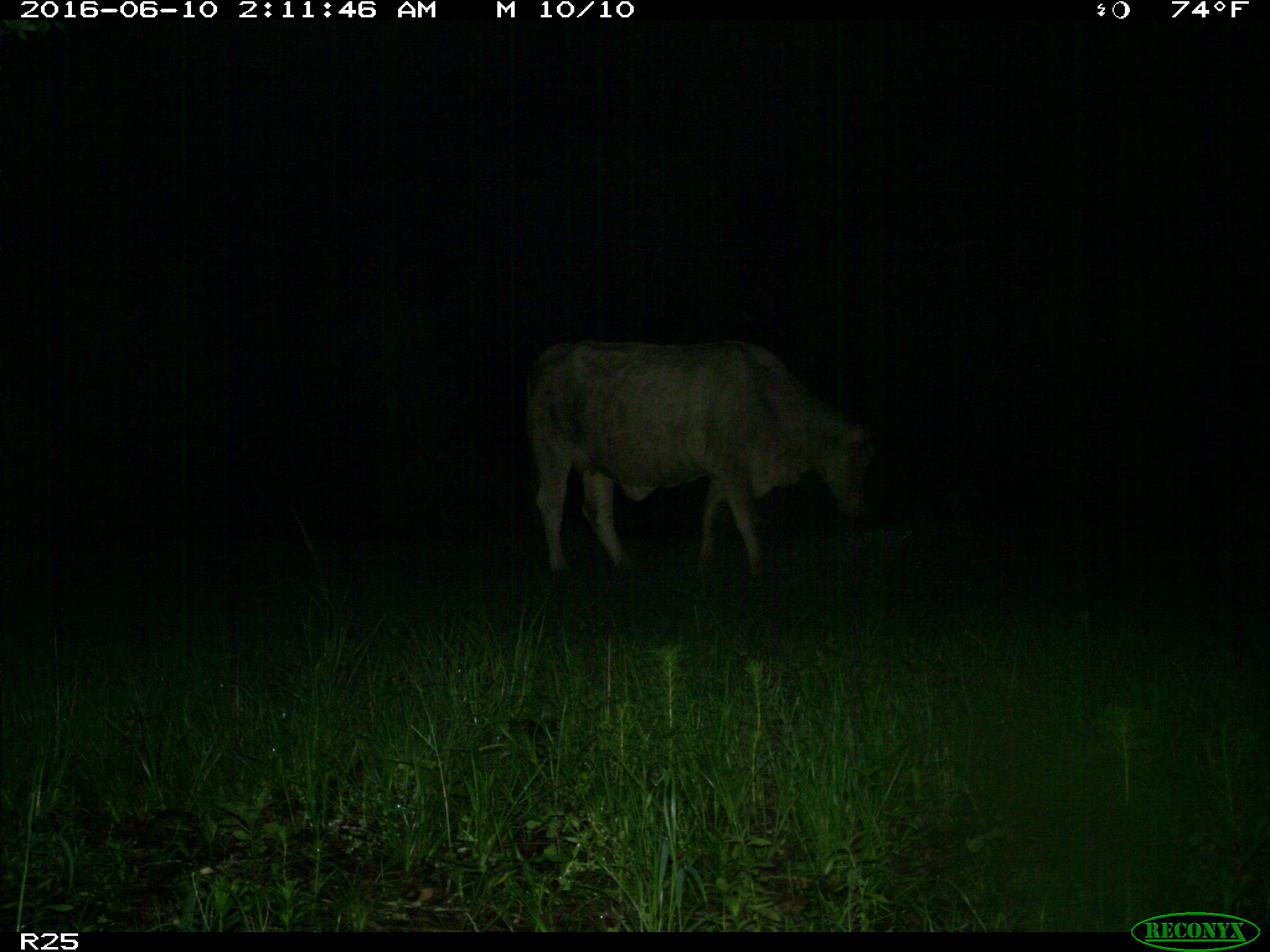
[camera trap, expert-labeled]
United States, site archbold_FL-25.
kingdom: Animalia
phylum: Chordata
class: Mammalia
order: Artiodactyla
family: Bovidae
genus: Bos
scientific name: Bos taurus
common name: domestic cow